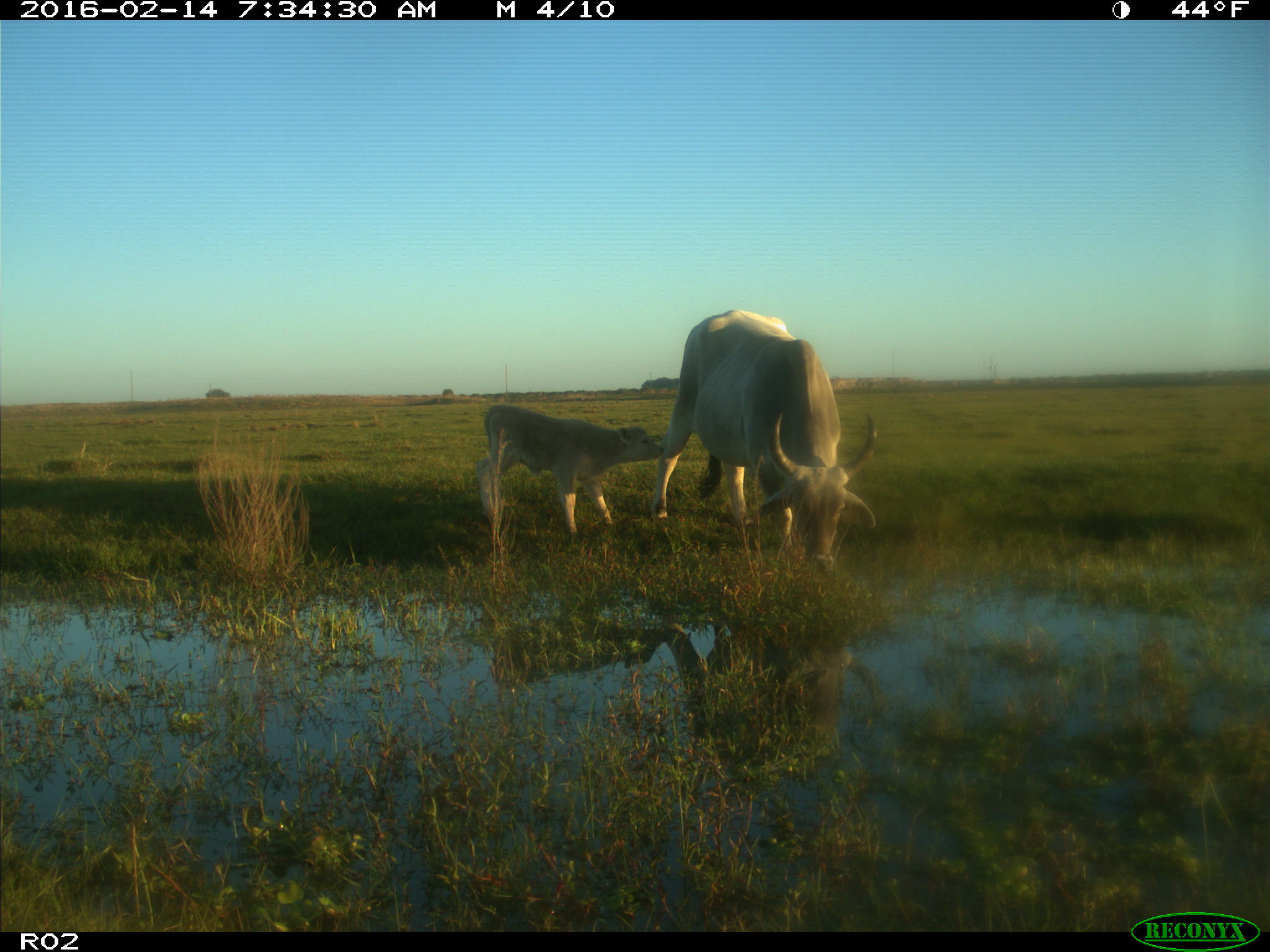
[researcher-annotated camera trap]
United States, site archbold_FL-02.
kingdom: Animalia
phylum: Chordata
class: Mammalia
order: Artiodactyla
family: Bovidae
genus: Bos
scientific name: Bos taurus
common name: domestic cow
Bos taurus (domestic cow).